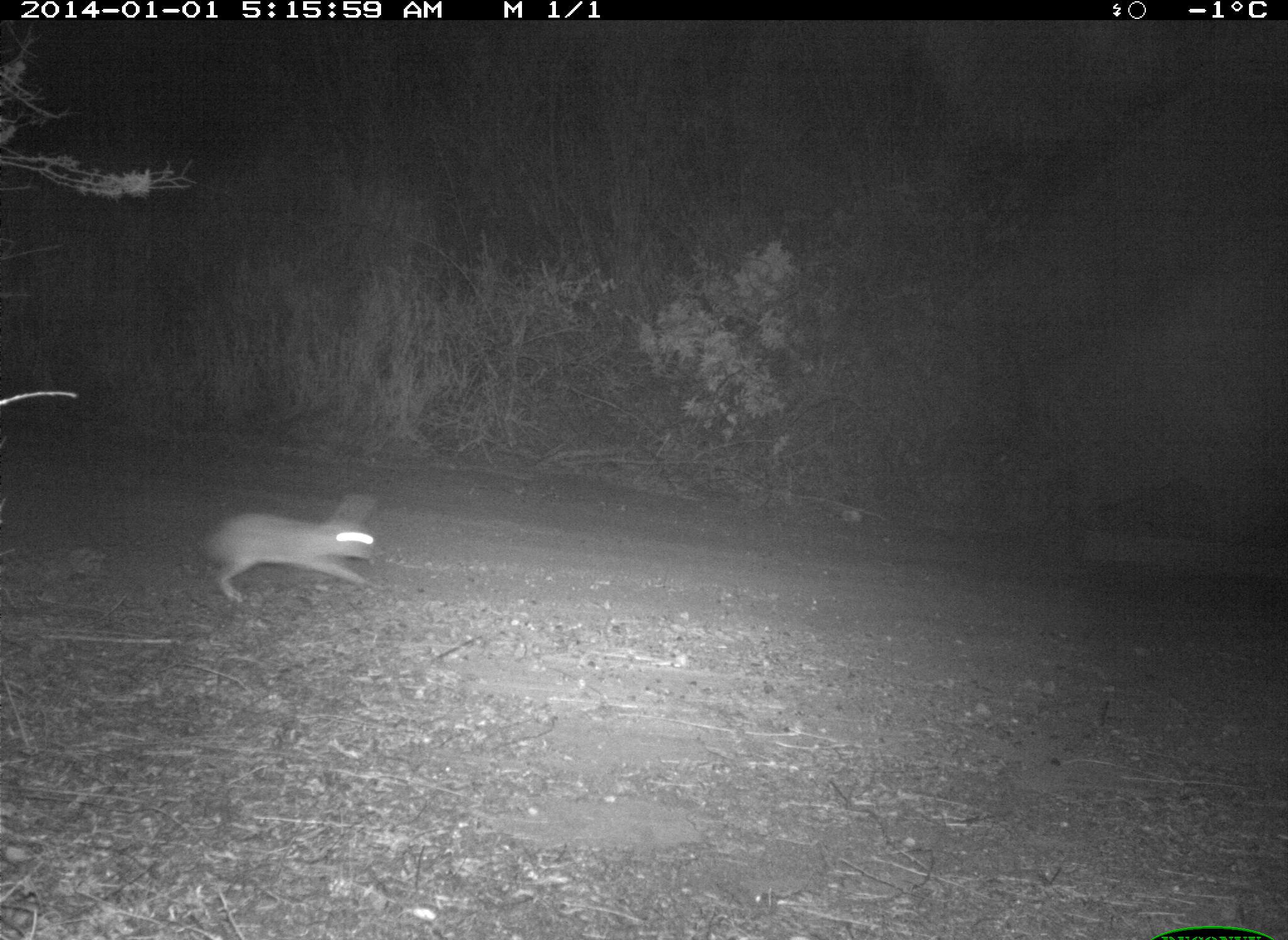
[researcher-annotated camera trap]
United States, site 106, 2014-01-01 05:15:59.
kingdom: Animalia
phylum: Chordata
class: Mammalia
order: Lagomorpha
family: Leporidae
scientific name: Leporidae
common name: rabbits and hares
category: rabbit